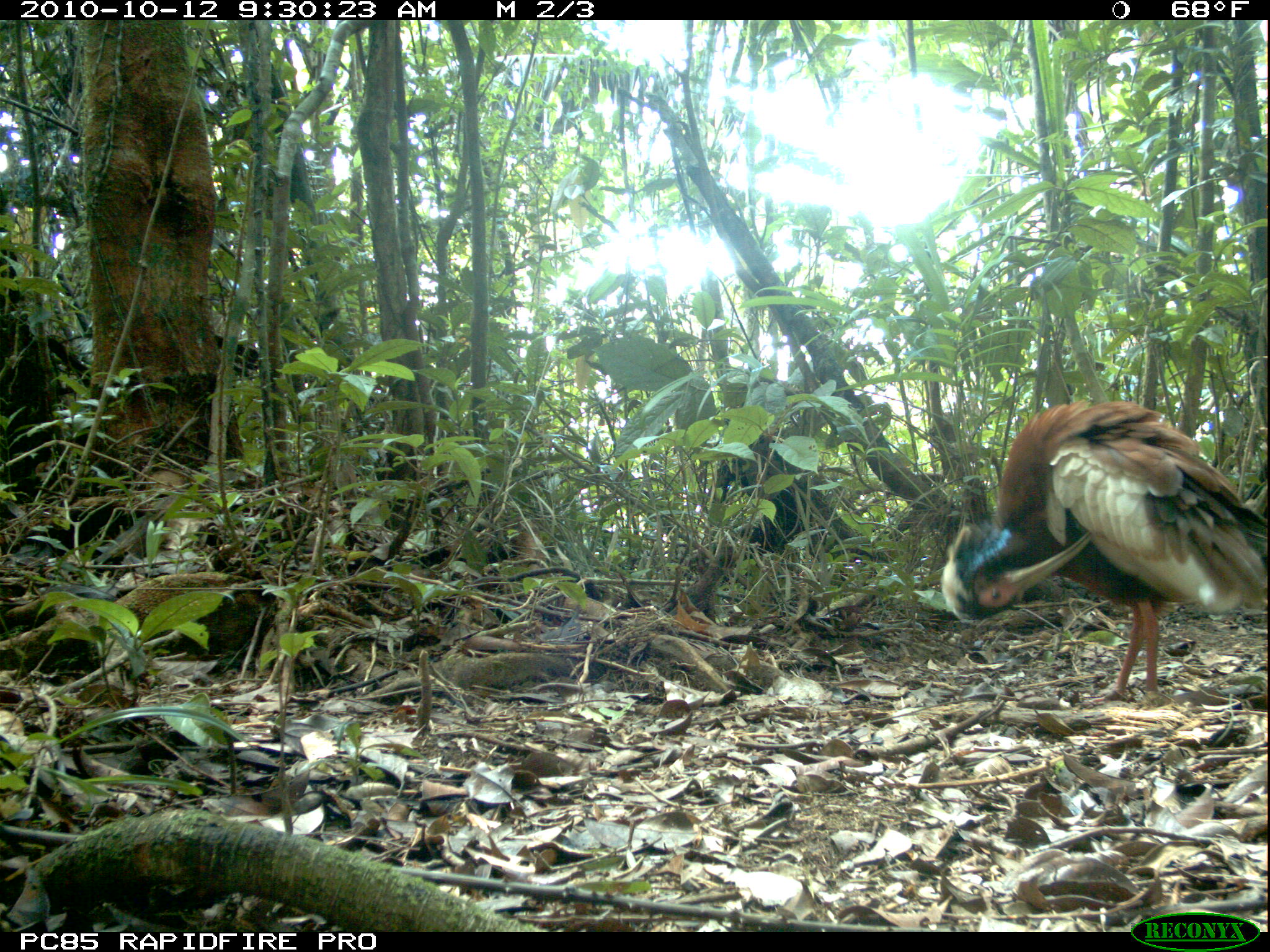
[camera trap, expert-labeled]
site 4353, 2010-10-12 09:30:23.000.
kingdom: Animalia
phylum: Chordata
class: Aves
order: Columbiformes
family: Columbidae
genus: Streptopelia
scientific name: Streptopelia picturata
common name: malagasy turtle dove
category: nesoenas picturata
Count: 1.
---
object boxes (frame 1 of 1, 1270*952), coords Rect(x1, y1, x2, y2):
nesoenas picturata: Rect(939, 395, 1268, 701)